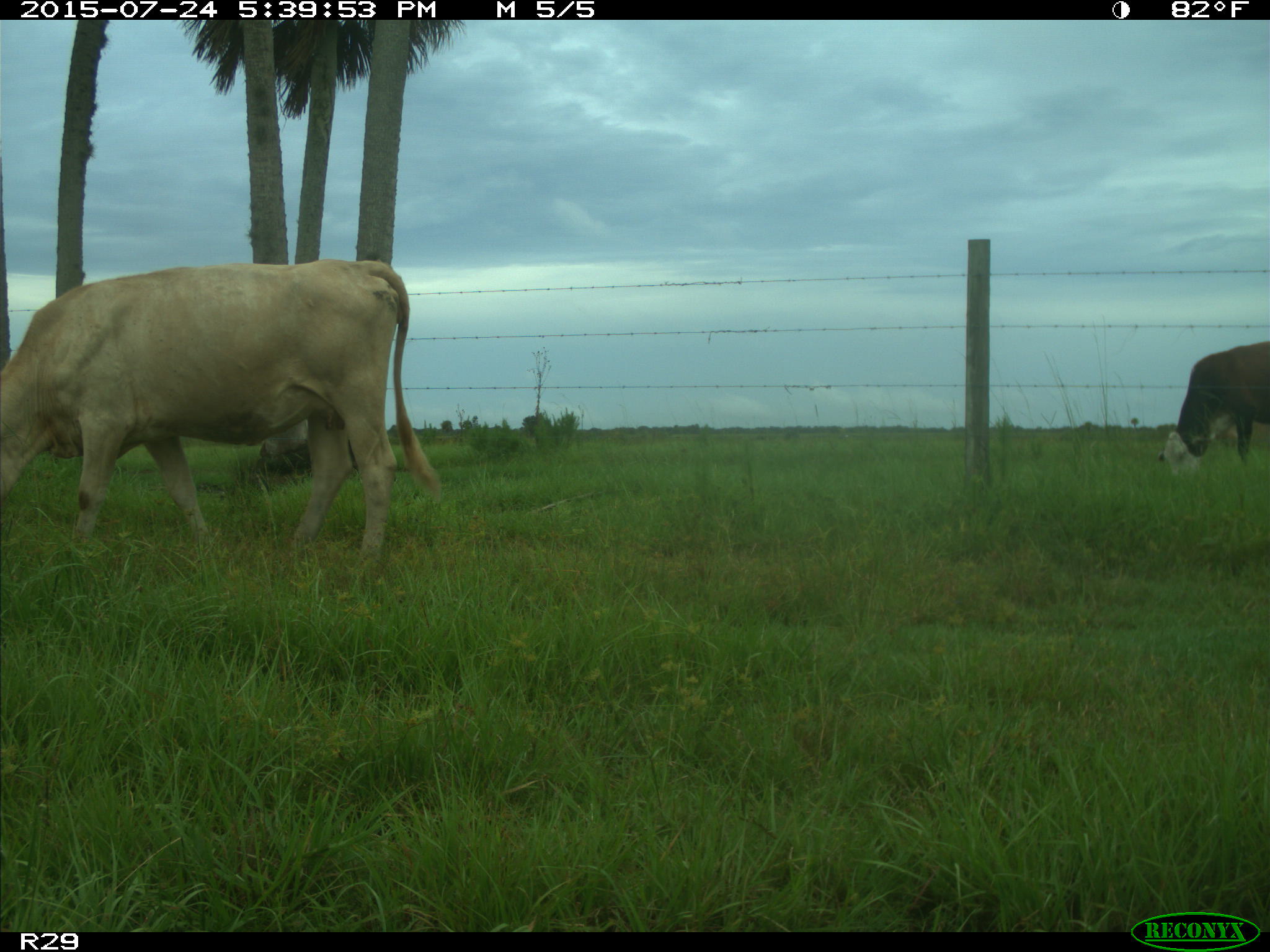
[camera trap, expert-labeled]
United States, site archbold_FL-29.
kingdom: Animalia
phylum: Chordata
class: Mammalia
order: Artiodactyla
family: Bovidae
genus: Bos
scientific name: Bos taurus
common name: domestic cow